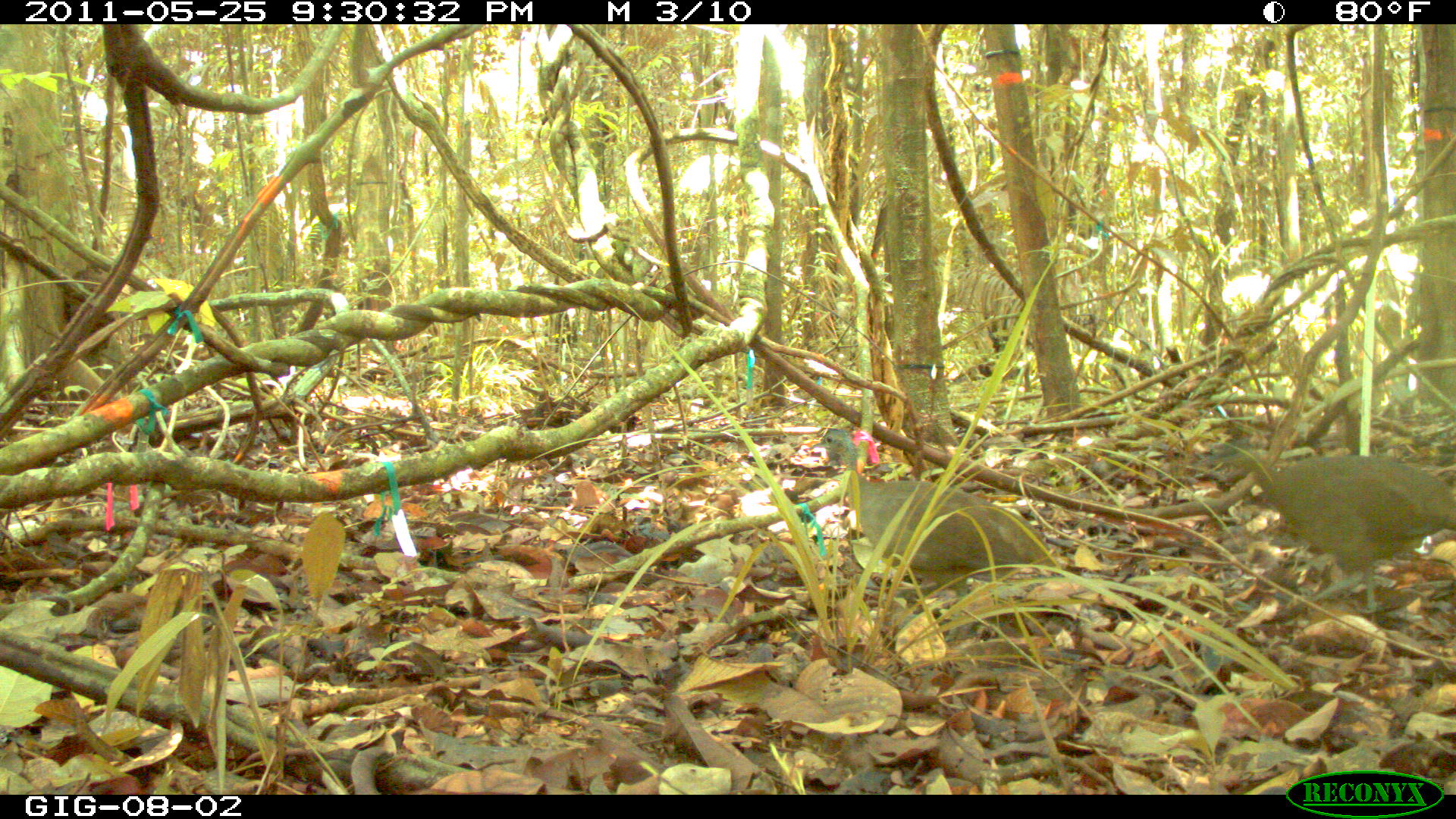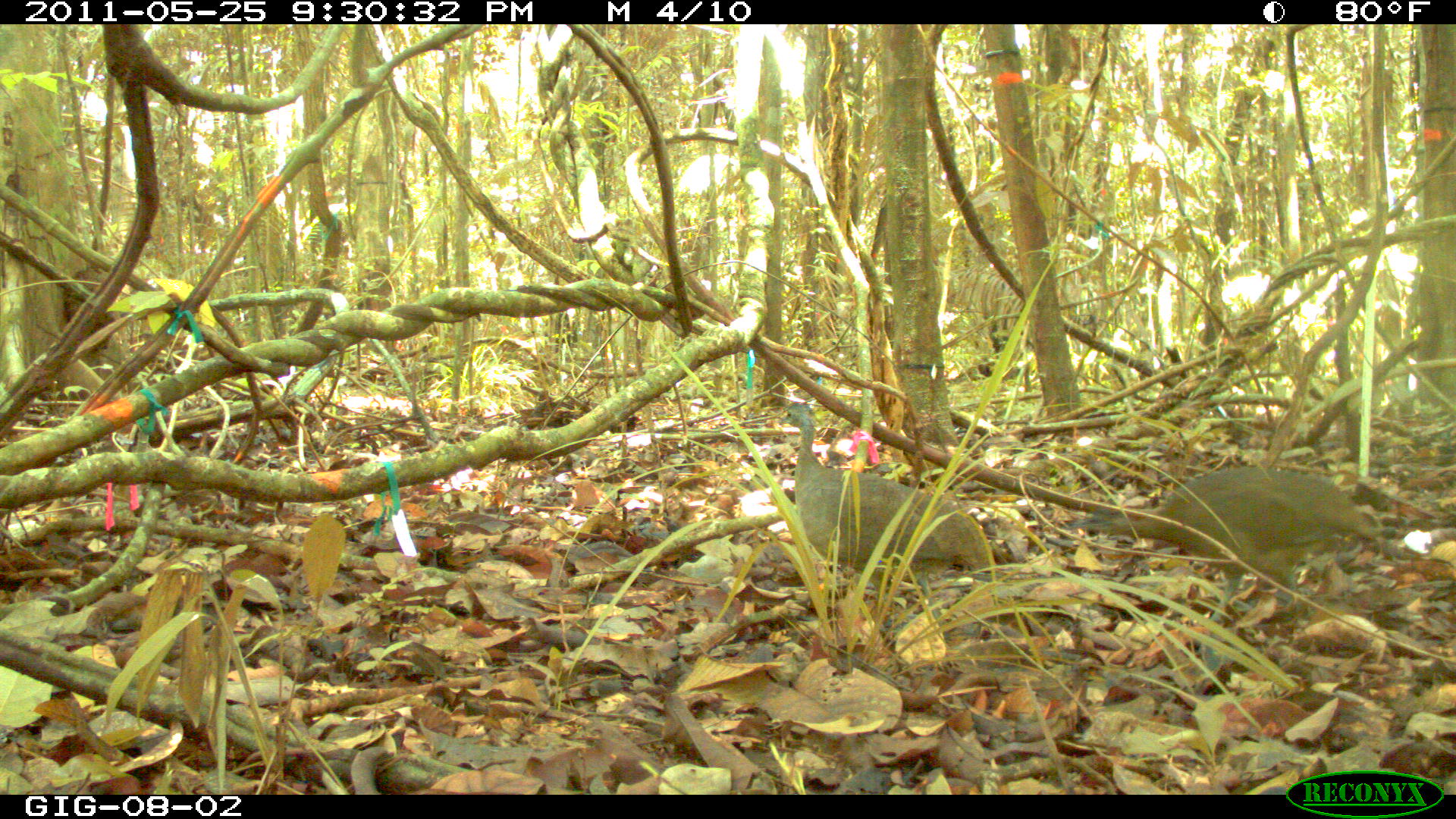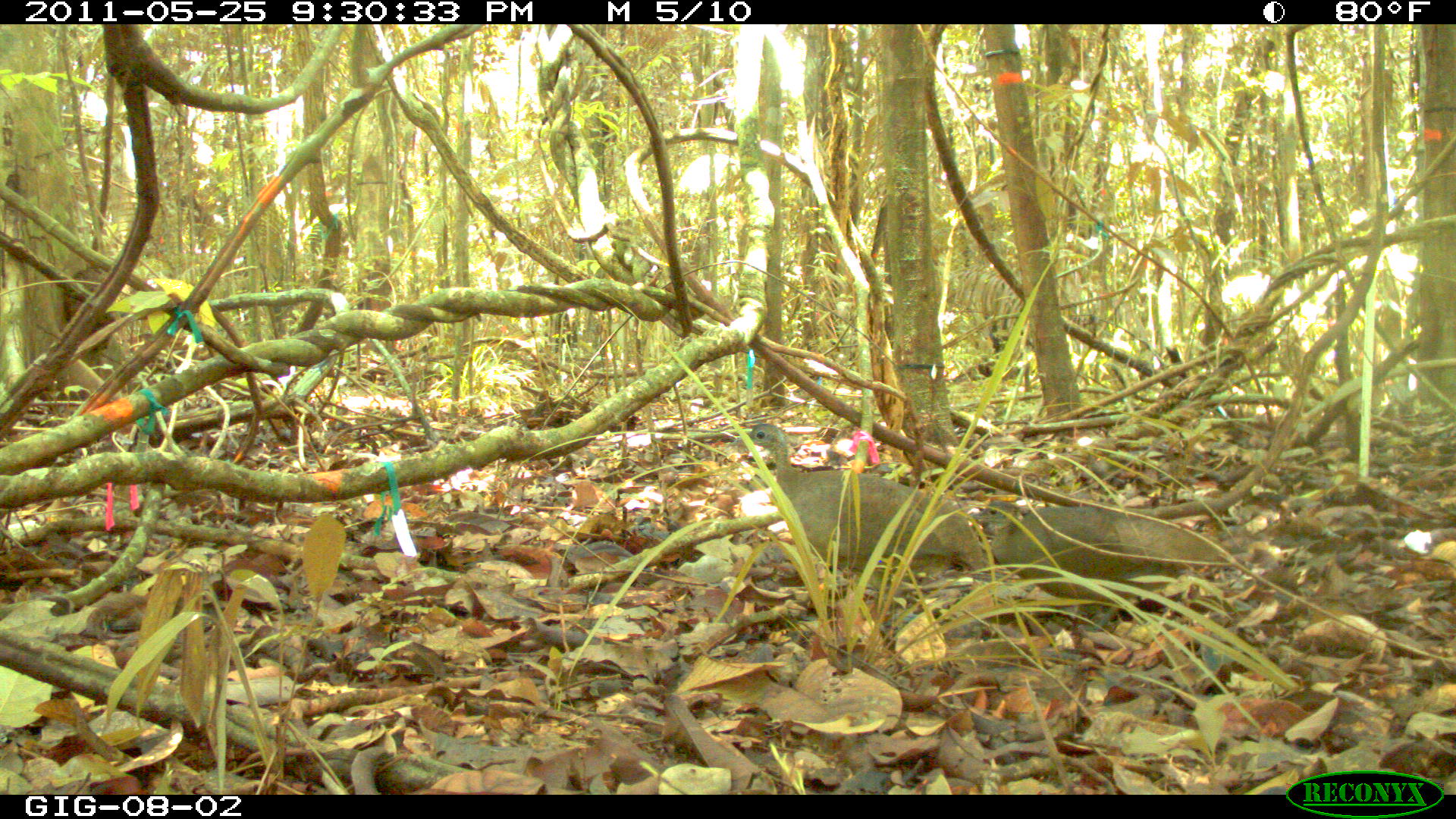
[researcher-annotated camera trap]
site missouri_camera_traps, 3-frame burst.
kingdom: Animalia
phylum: Chordata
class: Aves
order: Tinamiformes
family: Tinamidae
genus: Tinamus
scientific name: Tinamus major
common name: great tinamou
Great tinamou (Tinamus major). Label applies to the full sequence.